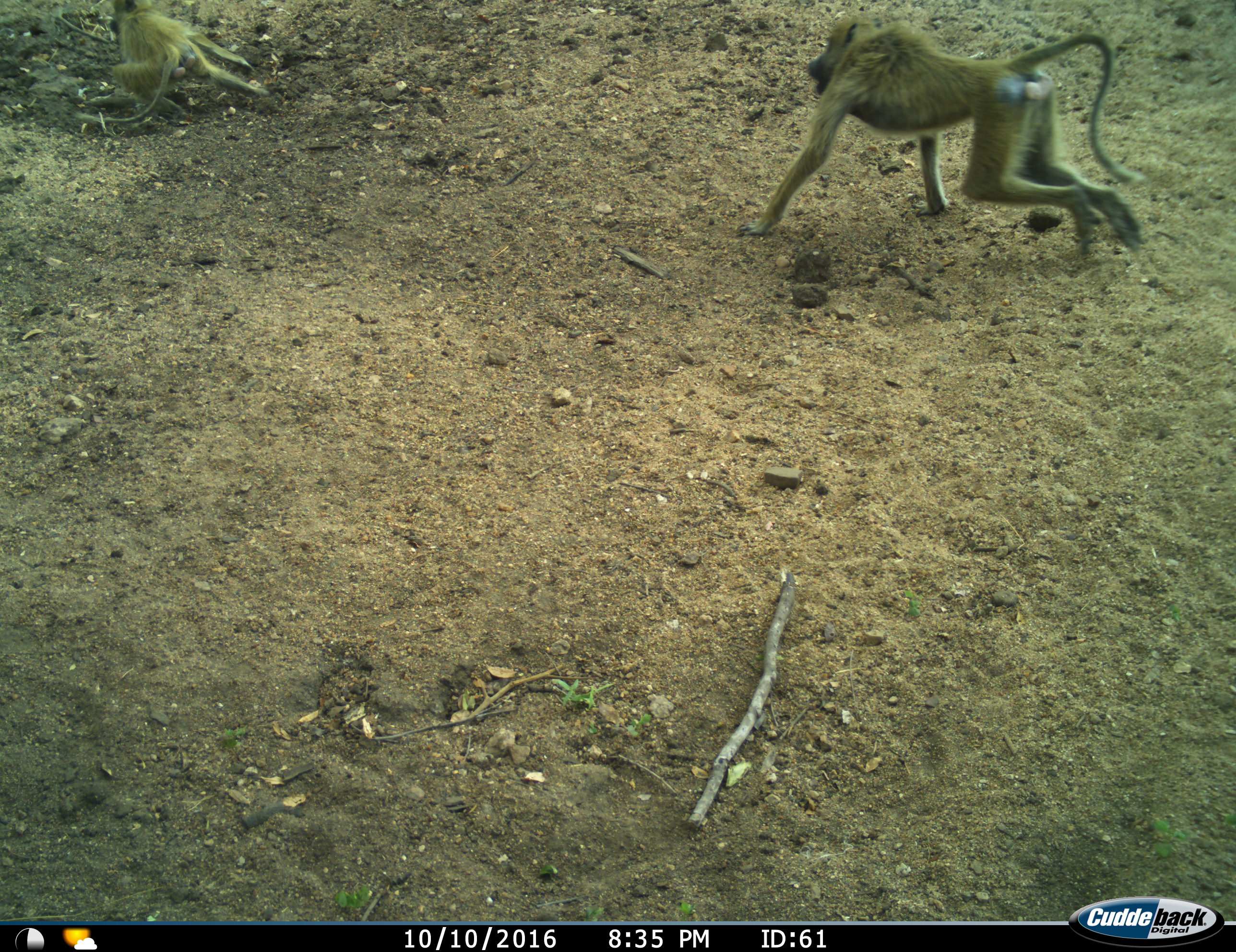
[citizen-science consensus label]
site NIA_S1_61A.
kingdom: Animalia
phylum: Chordata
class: Mammalia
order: Primates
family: Cercopithecidae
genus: Papio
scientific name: Papio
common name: baboon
Baboon (Papio), count 2. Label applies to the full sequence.